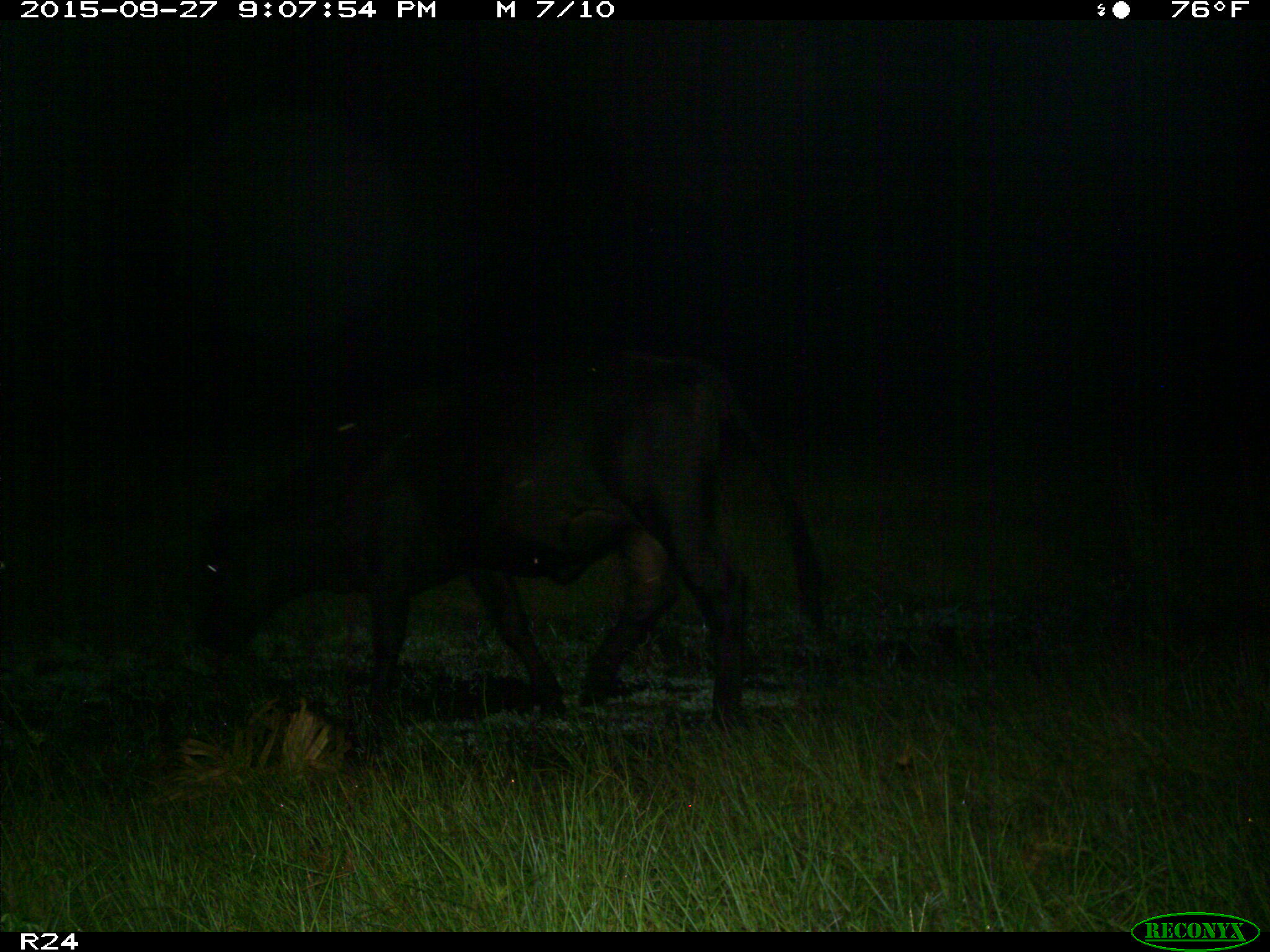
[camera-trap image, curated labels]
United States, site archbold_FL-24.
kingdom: Animalia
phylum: Chordata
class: Mammalia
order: Artiodactyla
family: Bovidae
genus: Bos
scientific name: Bos taurus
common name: domestic cow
Bos taurus (domestic cow).